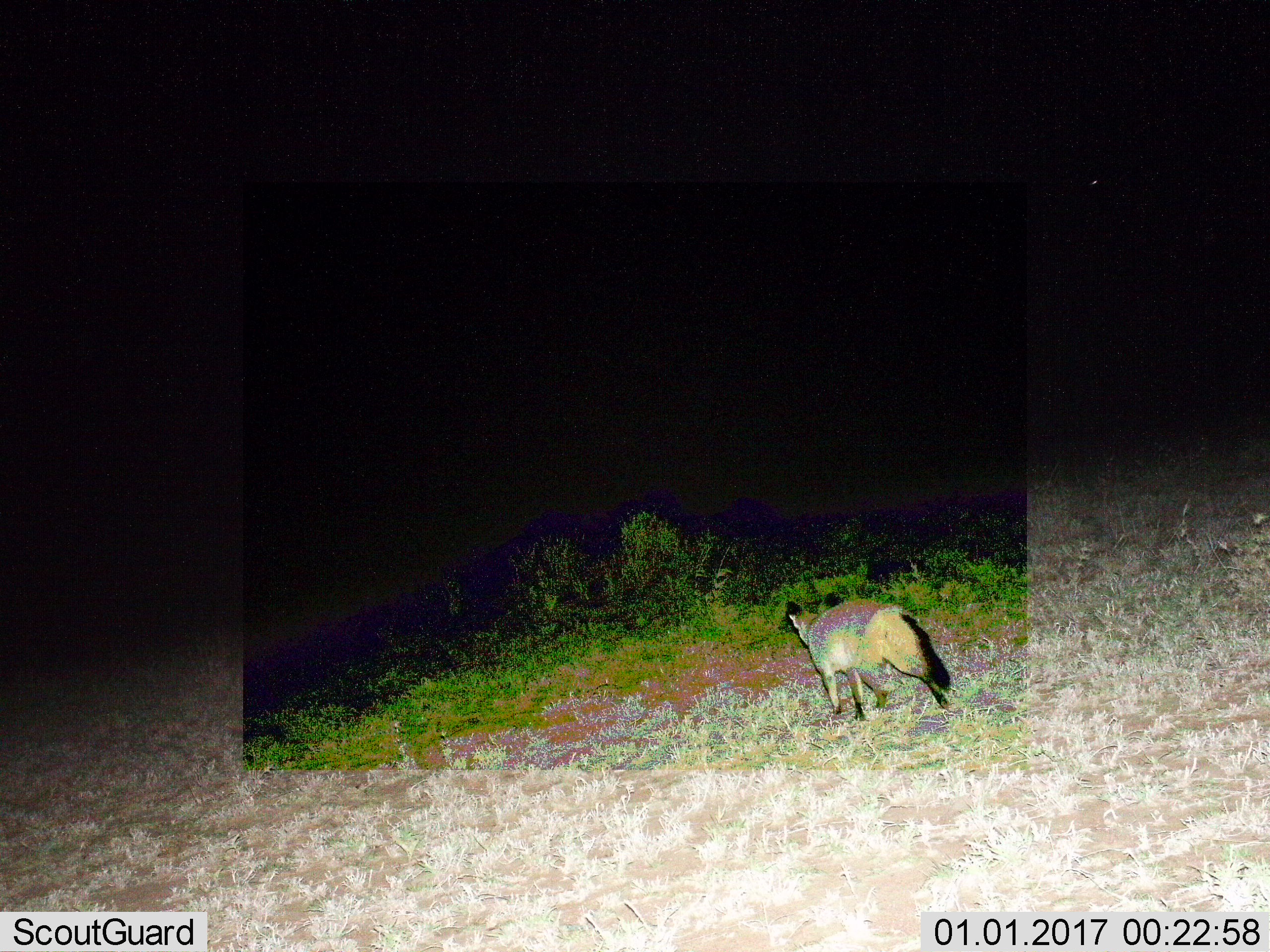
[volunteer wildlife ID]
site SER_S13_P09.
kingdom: Animalia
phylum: Chordata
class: Mammalia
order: Carnivora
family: Canidae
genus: Otocyon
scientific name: Otocyon megalotis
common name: bat-eared fox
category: foxbateared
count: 1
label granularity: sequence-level